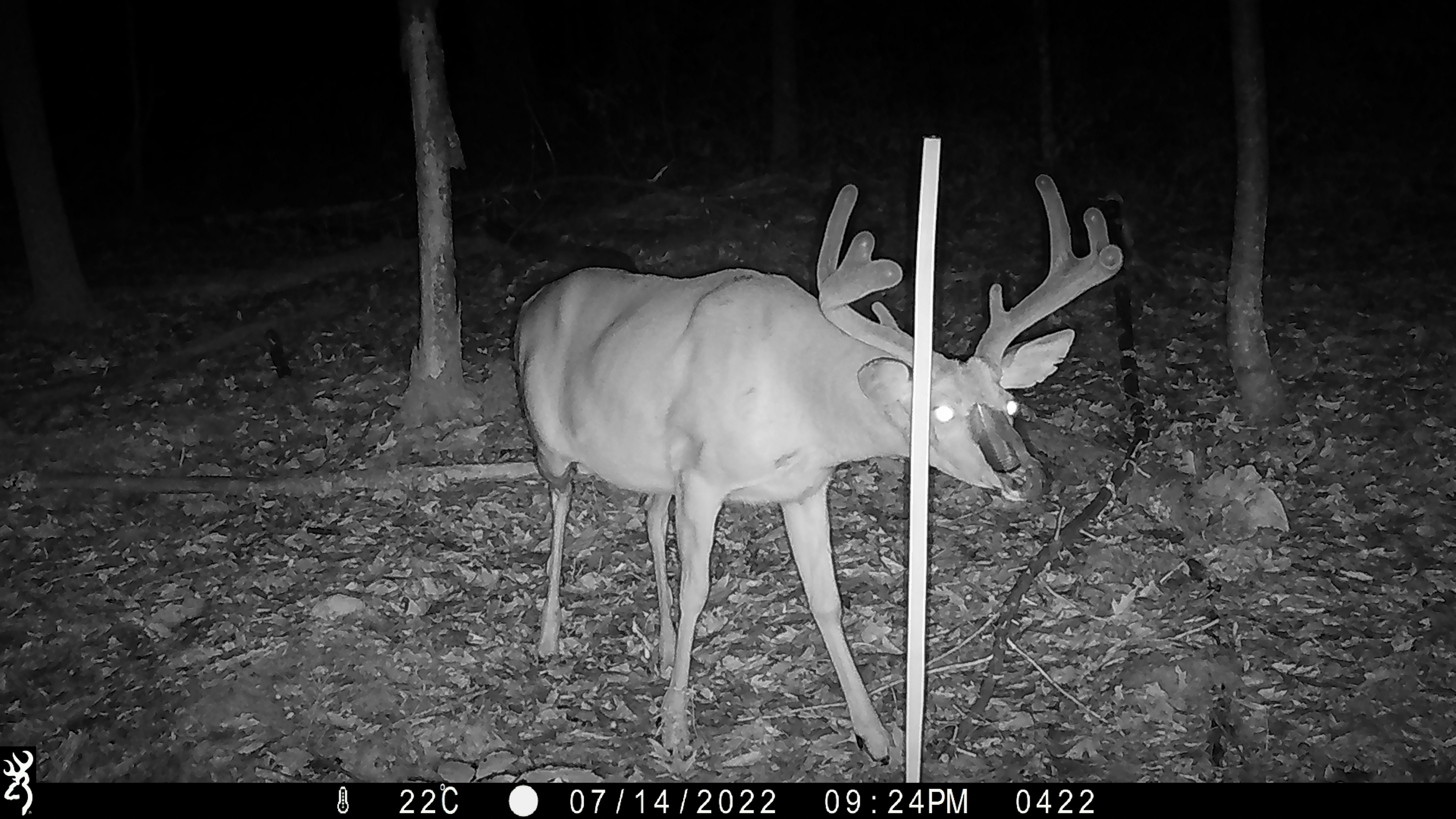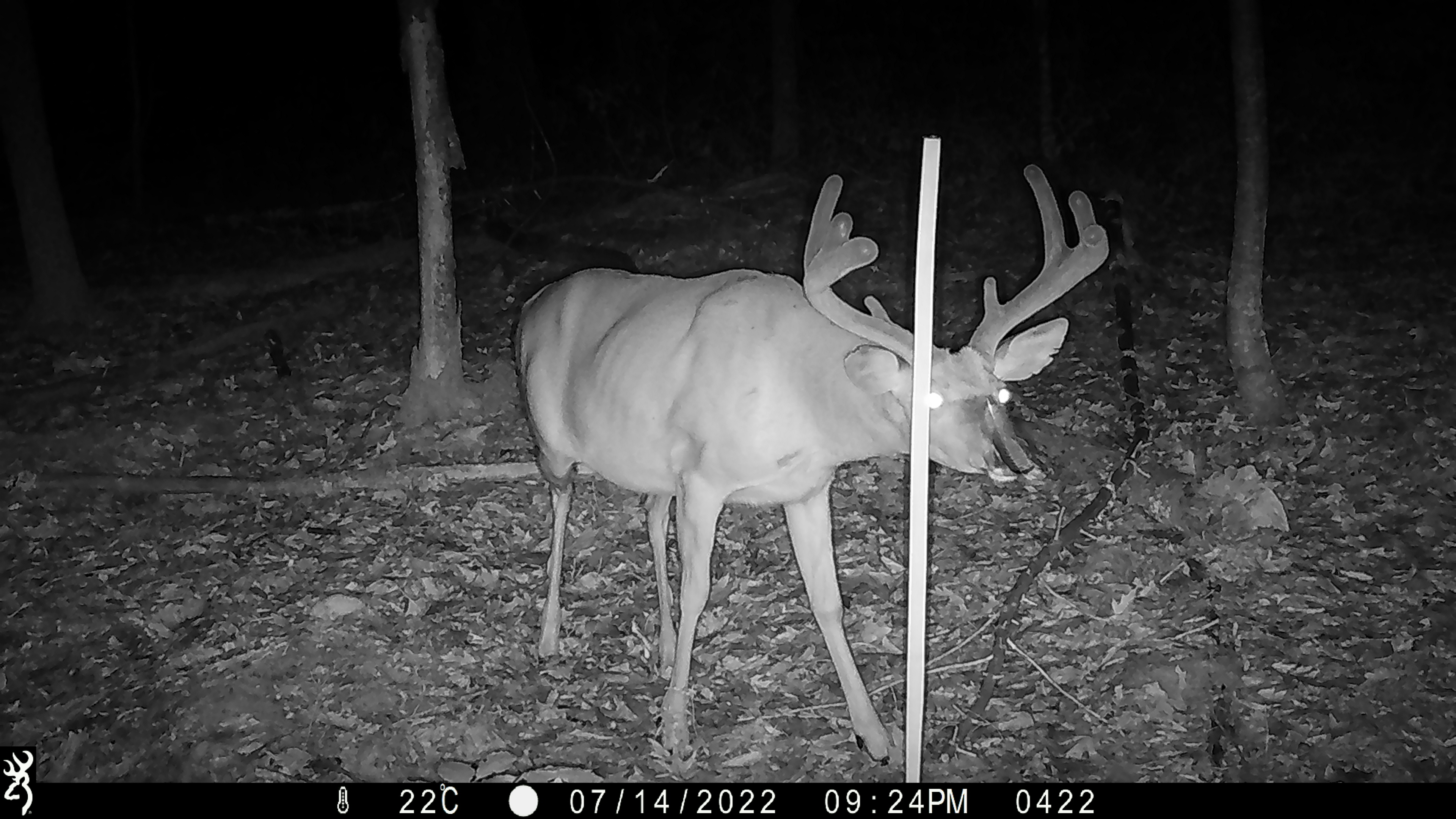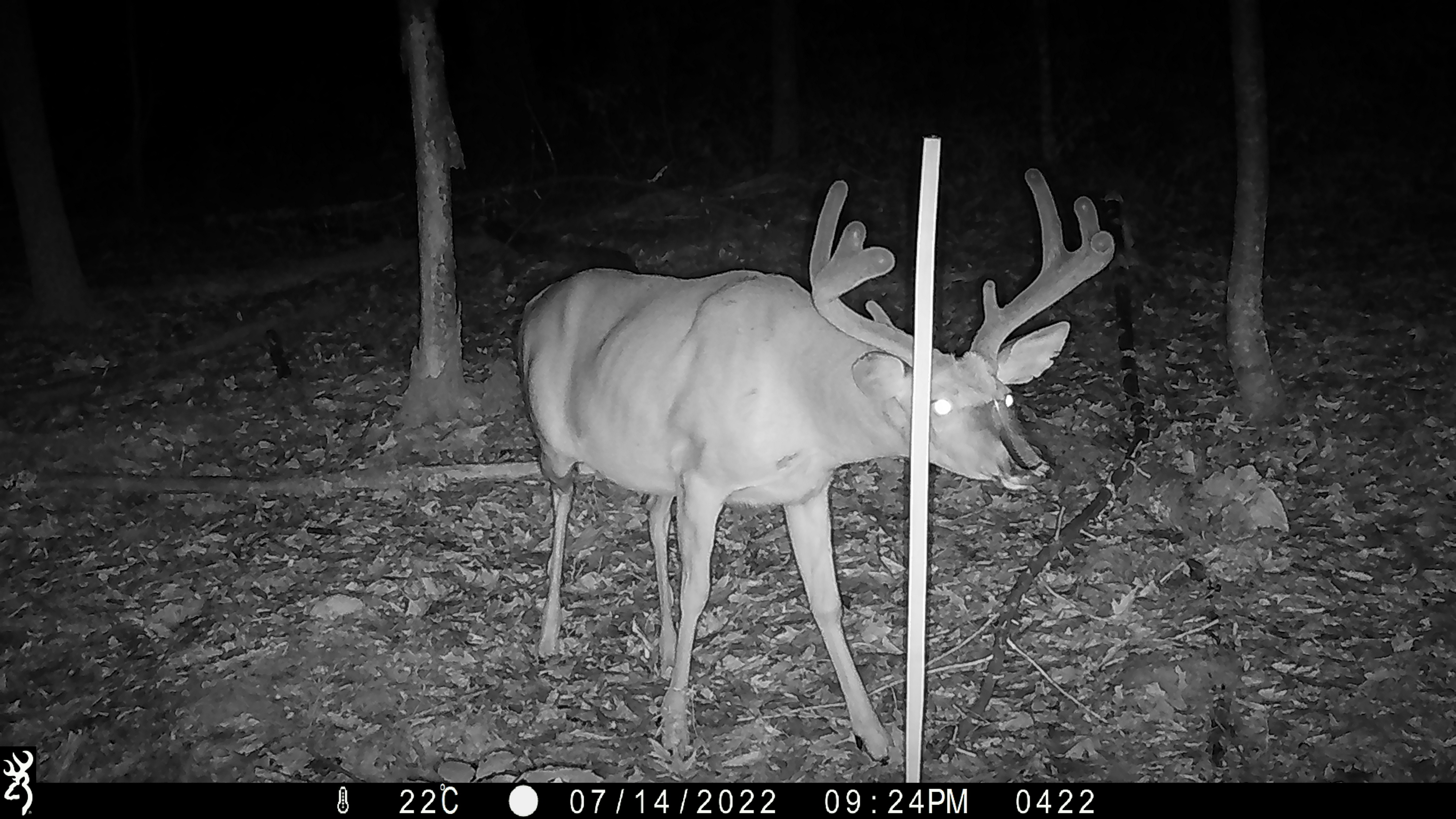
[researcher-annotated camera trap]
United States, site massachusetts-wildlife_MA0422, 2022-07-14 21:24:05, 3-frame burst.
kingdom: Animalia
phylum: Chordata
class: Mammalia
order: Artiodactyla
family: Cervidae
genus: Odocoileus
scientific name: Odocoileus virginianus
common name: white-tailed deer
White-tailed deer (Odocoileus virginianus).